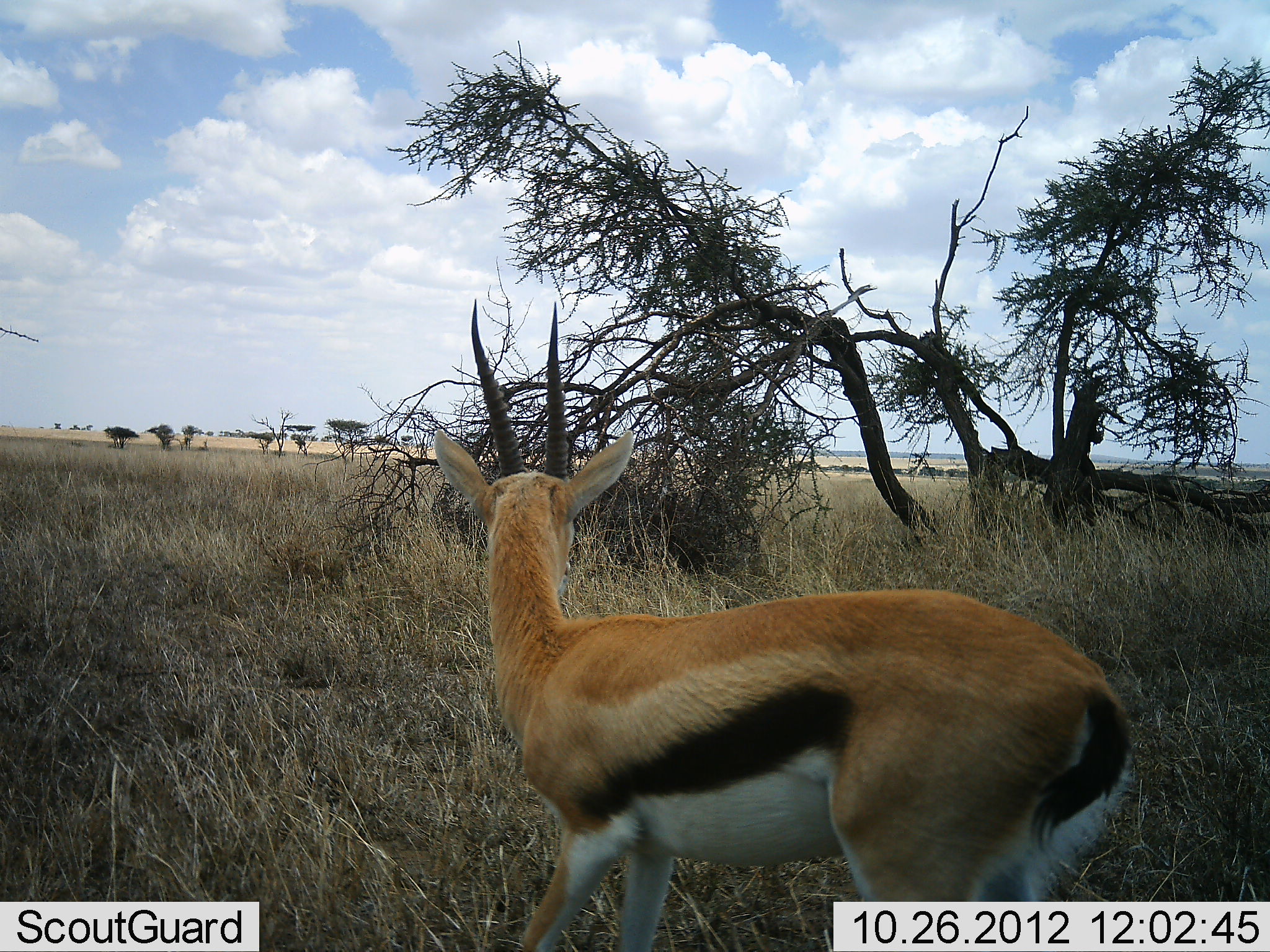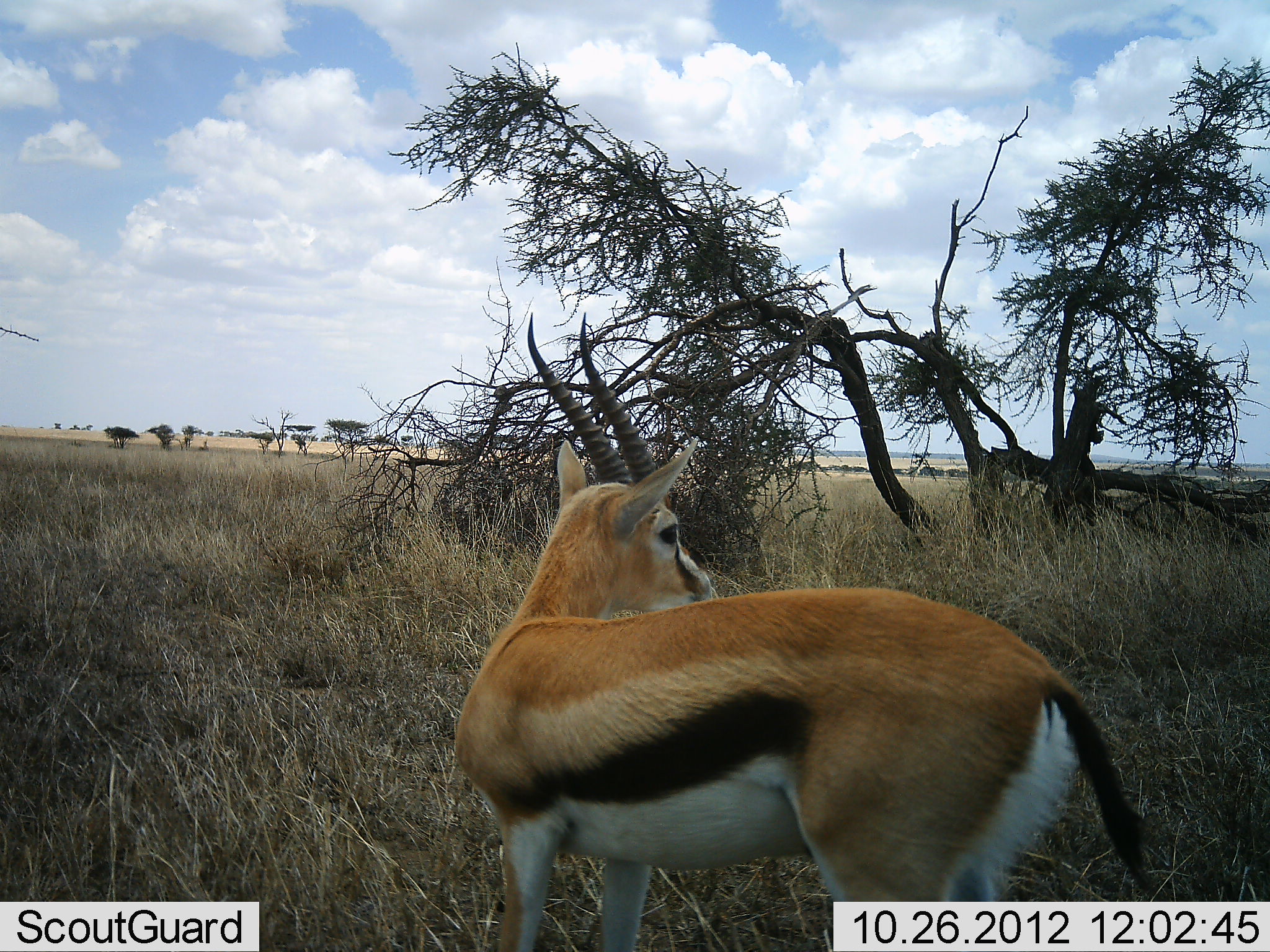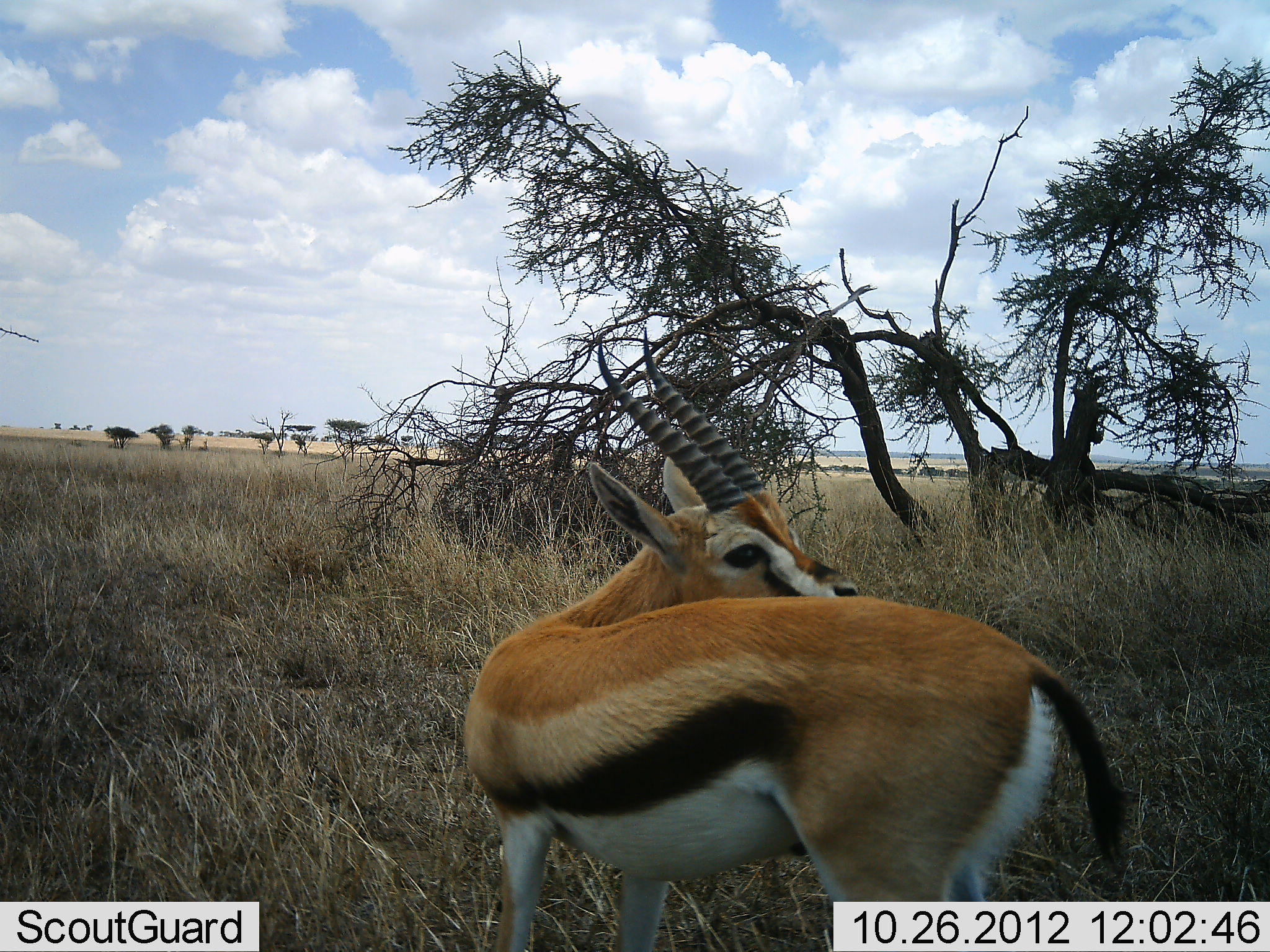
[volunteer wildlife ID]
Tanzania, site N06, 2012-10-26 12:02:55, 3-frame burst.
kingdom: Animalia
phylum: Chordata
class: Mammalia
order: Artiodactyla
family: Bovidae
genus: Eudorcas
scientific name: Eudorcas thomsonii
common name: thomson's gazelle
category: gazellethomsons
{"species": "gazellethomsons (thomson's gazelle) (Eudorcas thomsonii)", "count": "1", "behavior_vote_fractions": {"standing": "90%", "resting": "0%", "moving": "10%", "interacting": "0%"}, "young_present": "0%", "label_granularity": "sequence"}